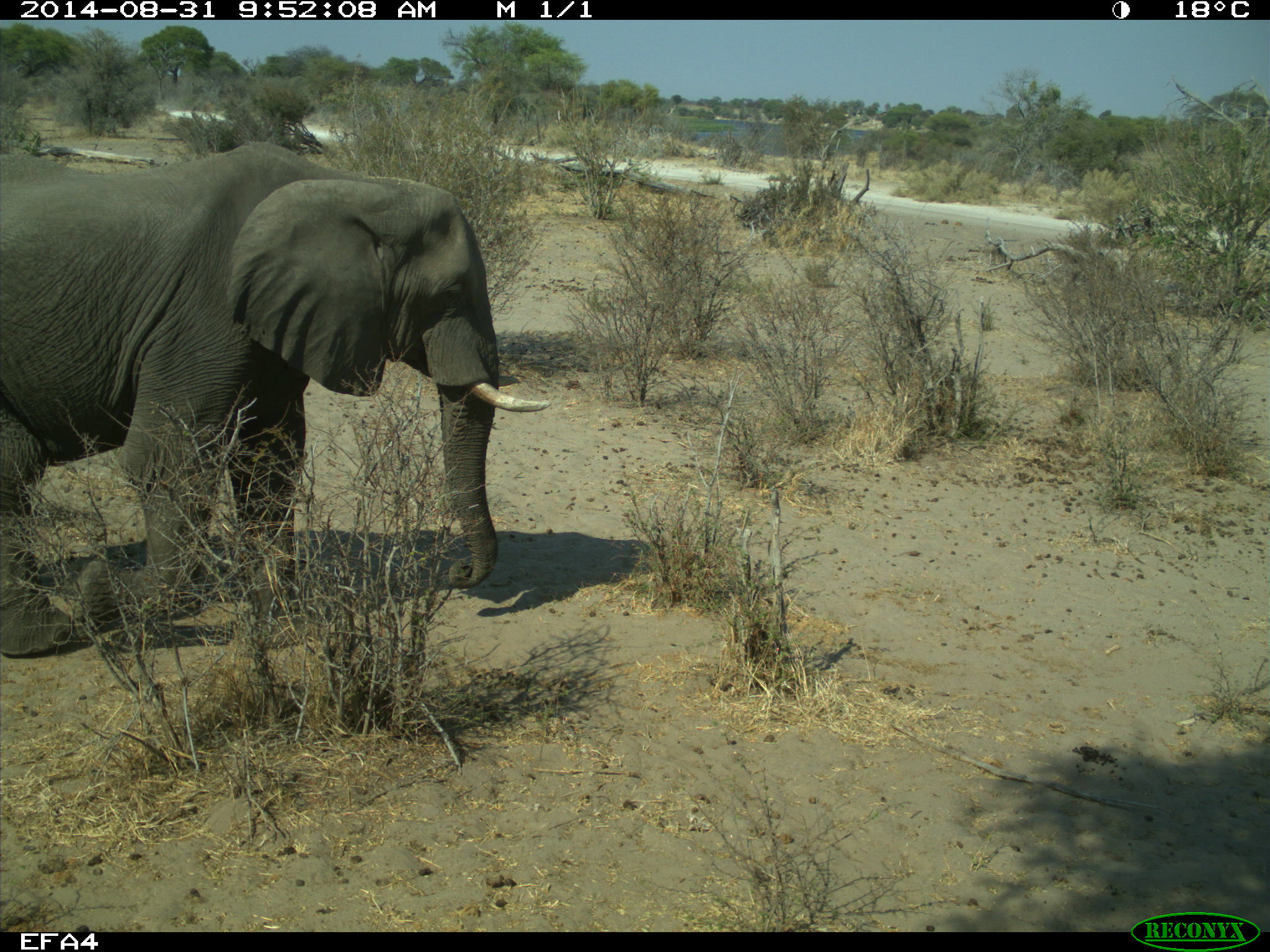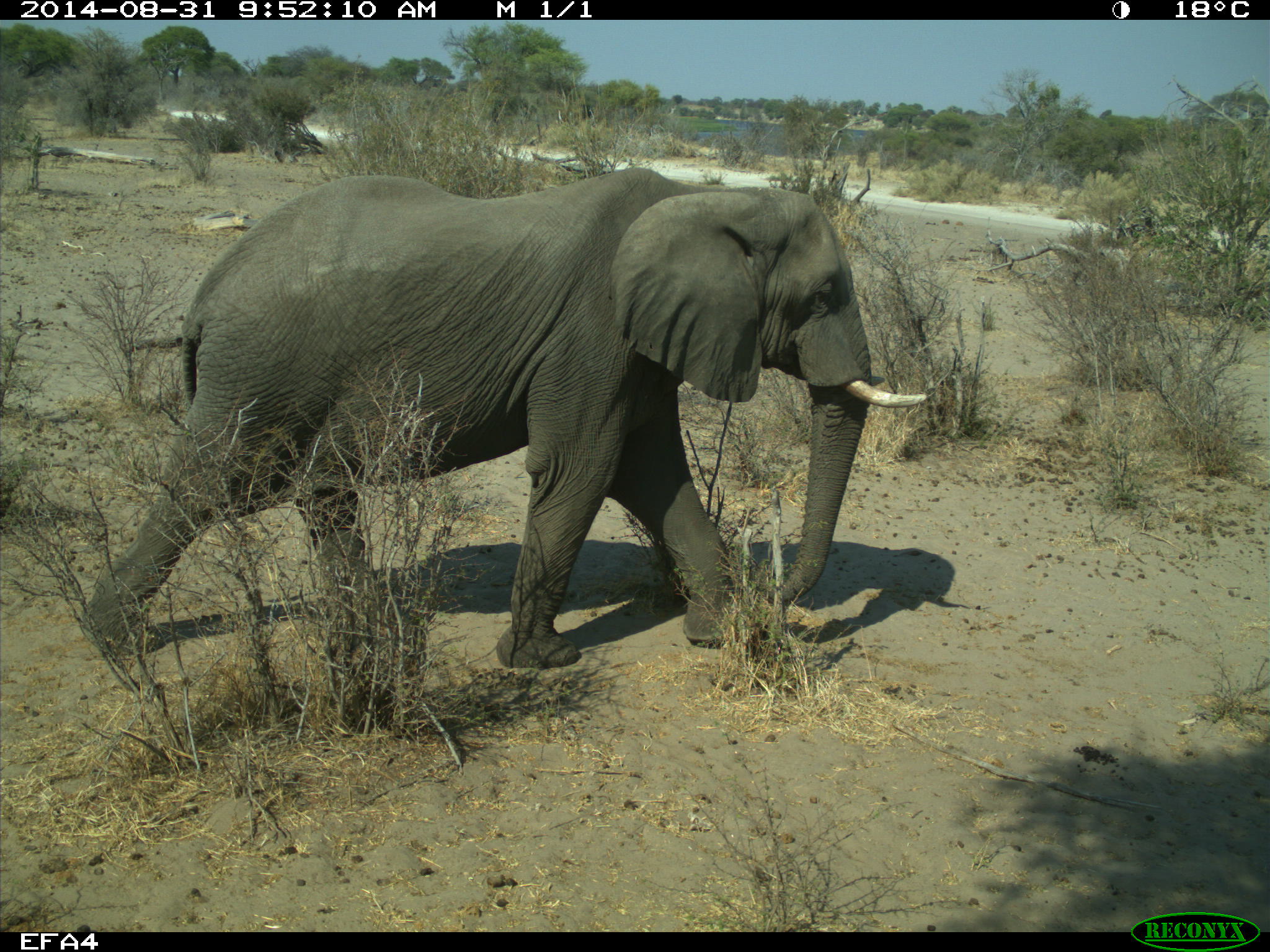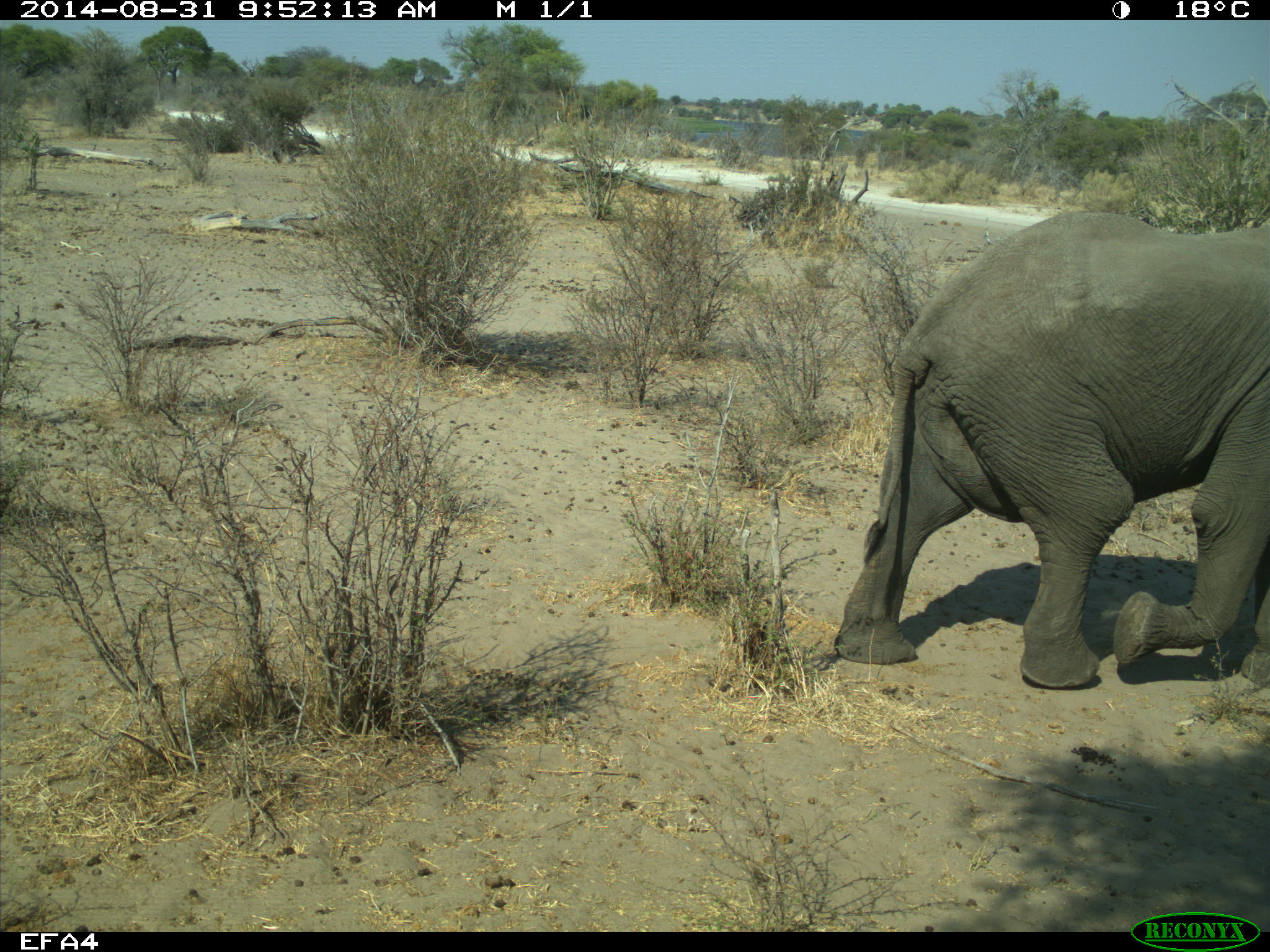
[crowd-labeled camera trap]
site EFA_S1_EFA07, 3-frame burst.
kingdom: Animalia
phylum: Chordata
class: Mammalia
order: Proboscidea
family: Elephantidae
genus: Loxodonta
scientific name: Loxodonta africana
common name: african bush elephant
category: elephant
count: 1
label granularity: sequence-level